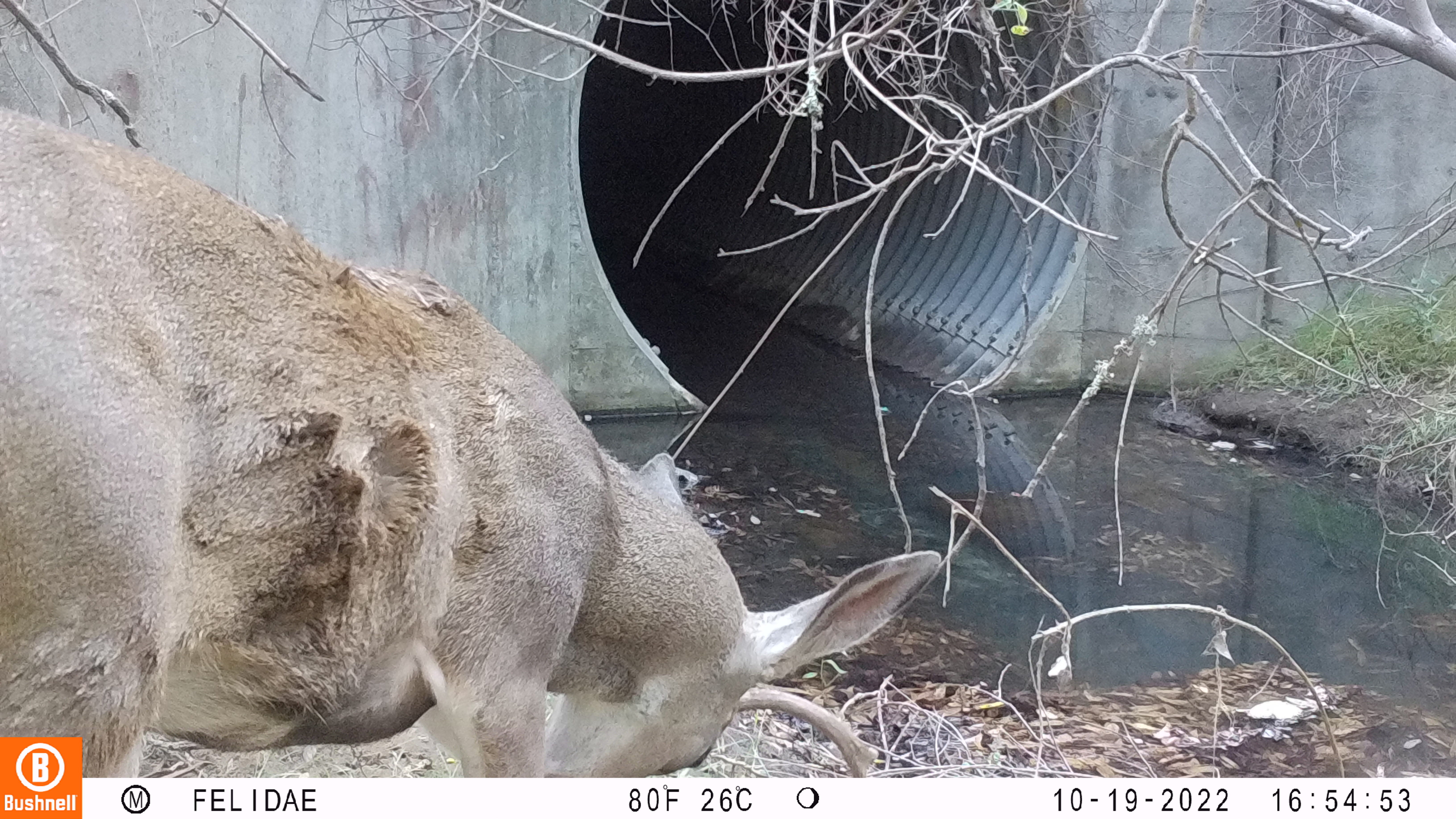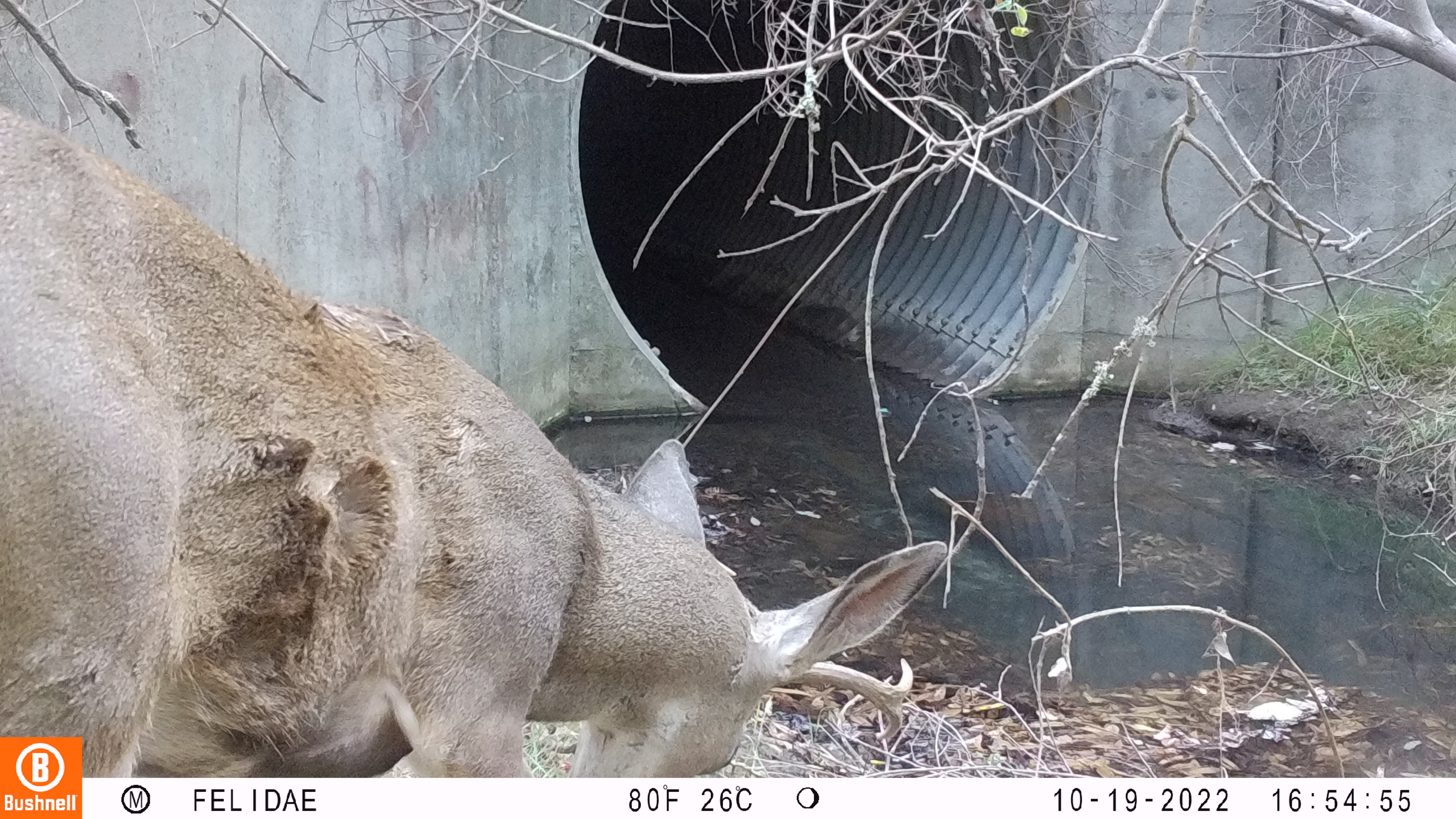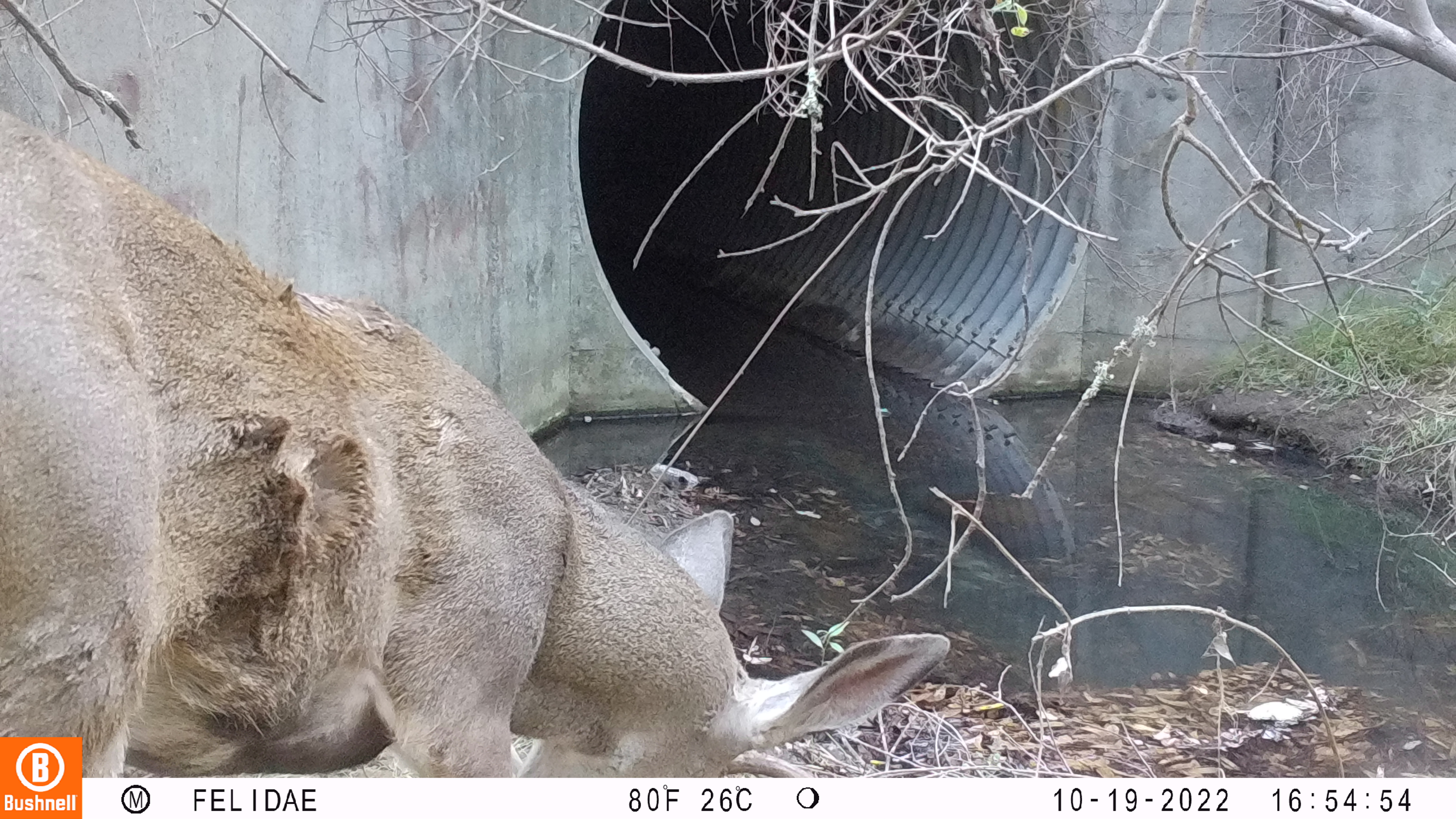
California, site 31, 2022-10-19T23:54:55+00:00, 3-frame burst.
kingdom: Animalia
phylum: Chordata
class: Mammalia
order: Artiodactyla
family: Cervidae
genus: Odocoileus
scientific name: Odocoileus hemionus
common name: mule deer